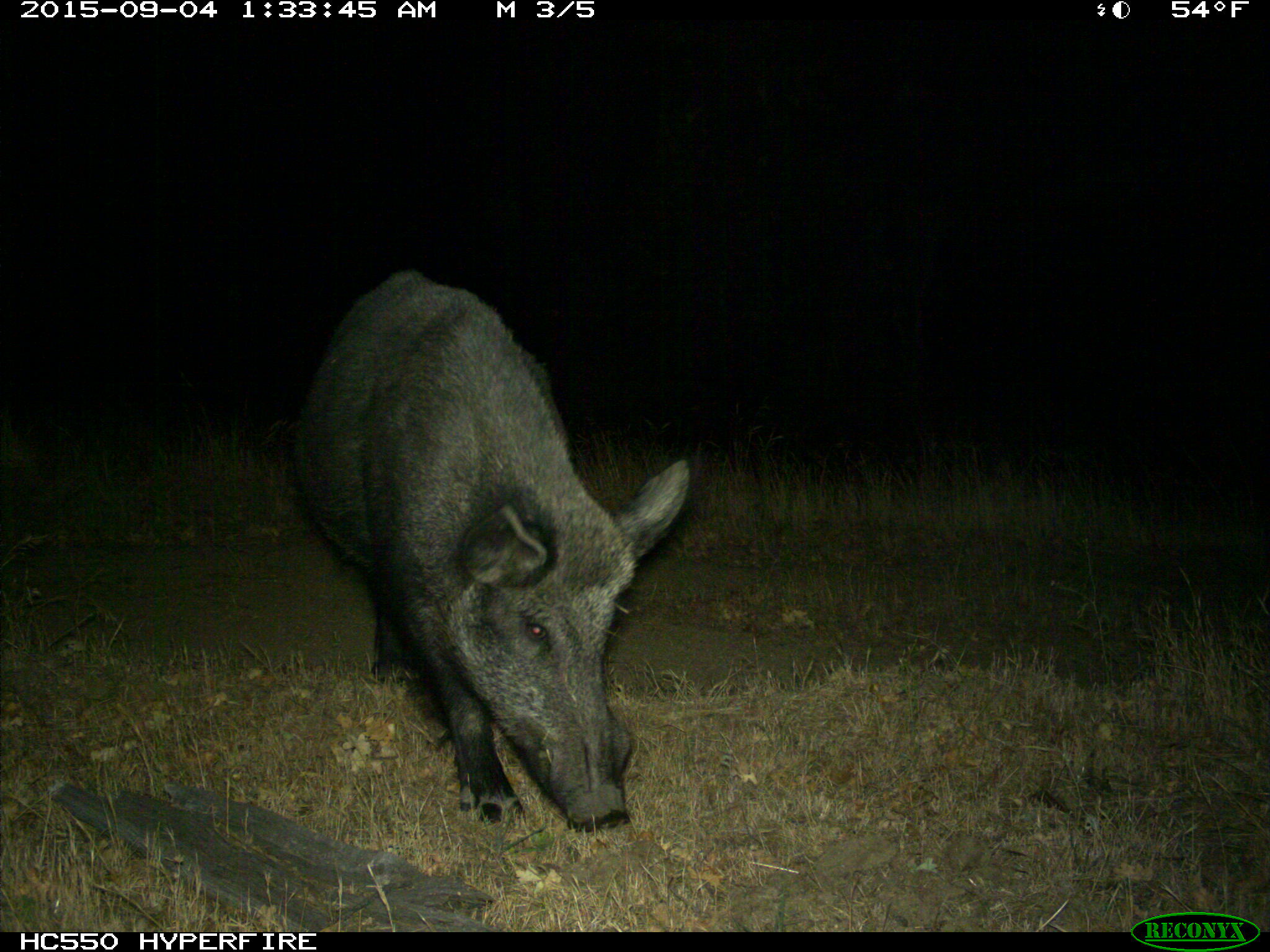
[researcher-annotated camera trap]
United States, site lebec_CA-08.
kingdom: Animalia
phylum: Chordata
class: Mammalia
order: Artiodactyla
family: Suidae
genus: Sus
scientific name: Sus scrofa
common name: wild boar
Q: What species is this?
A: Sus scrofa (wild boar).